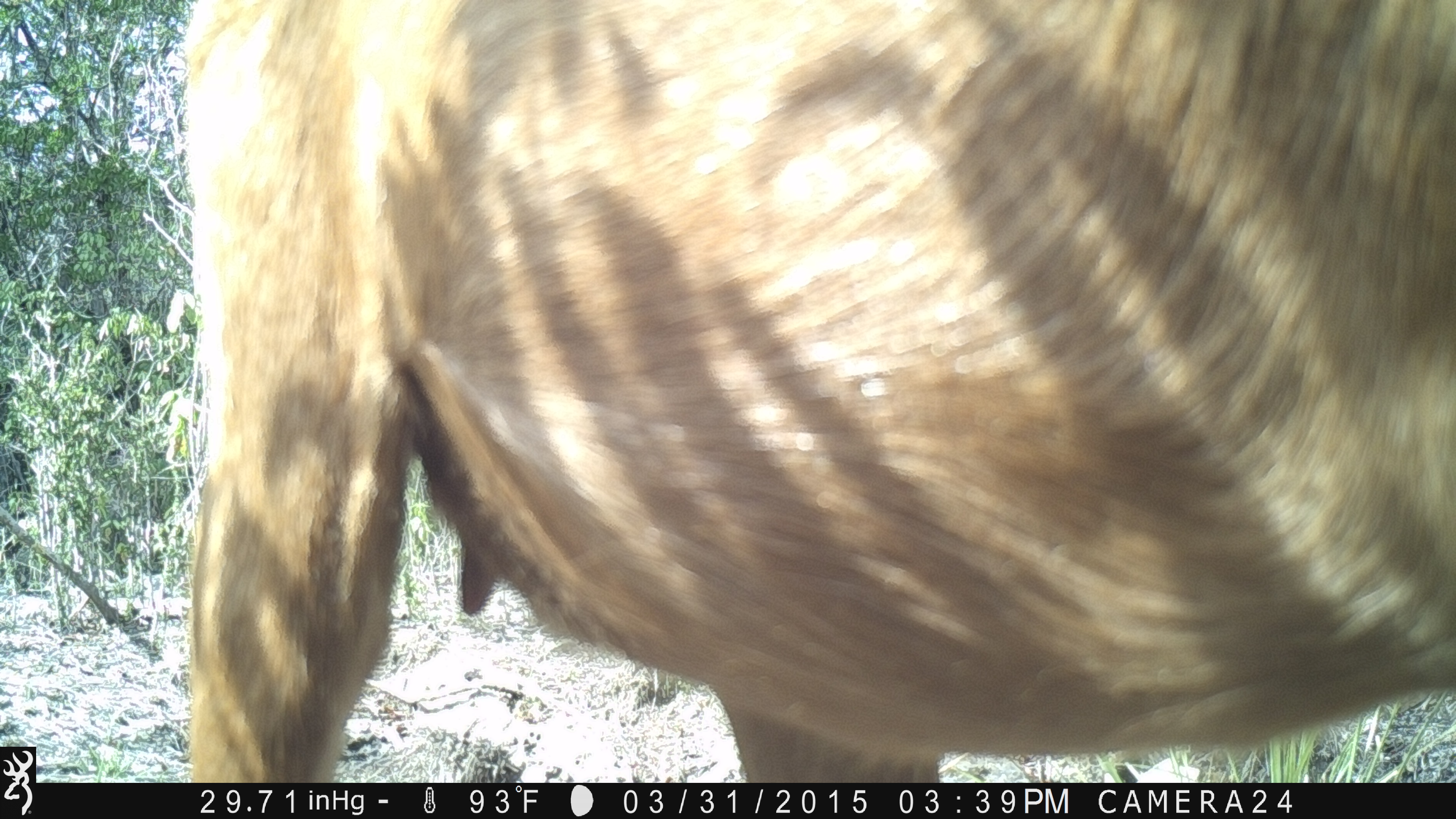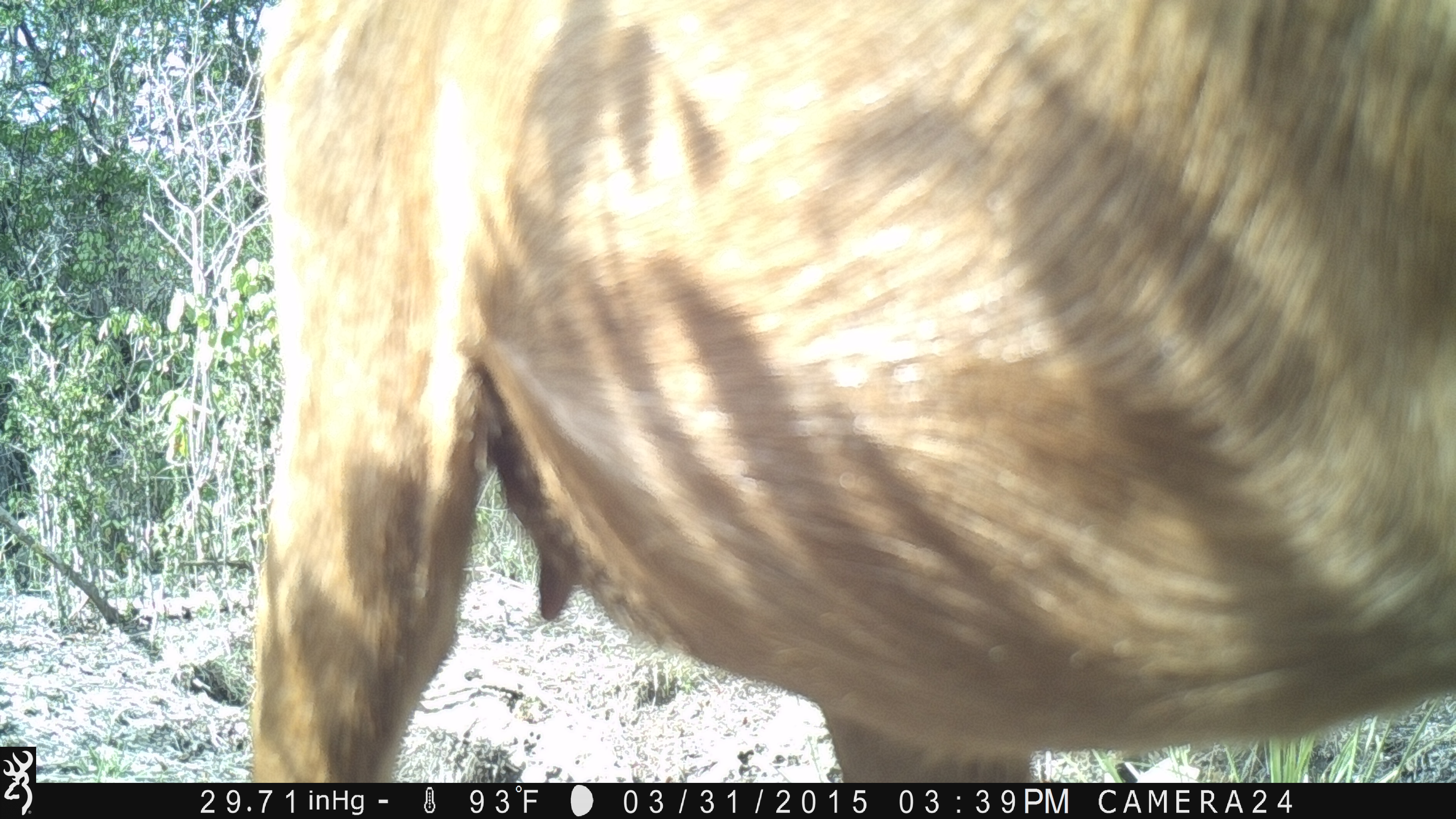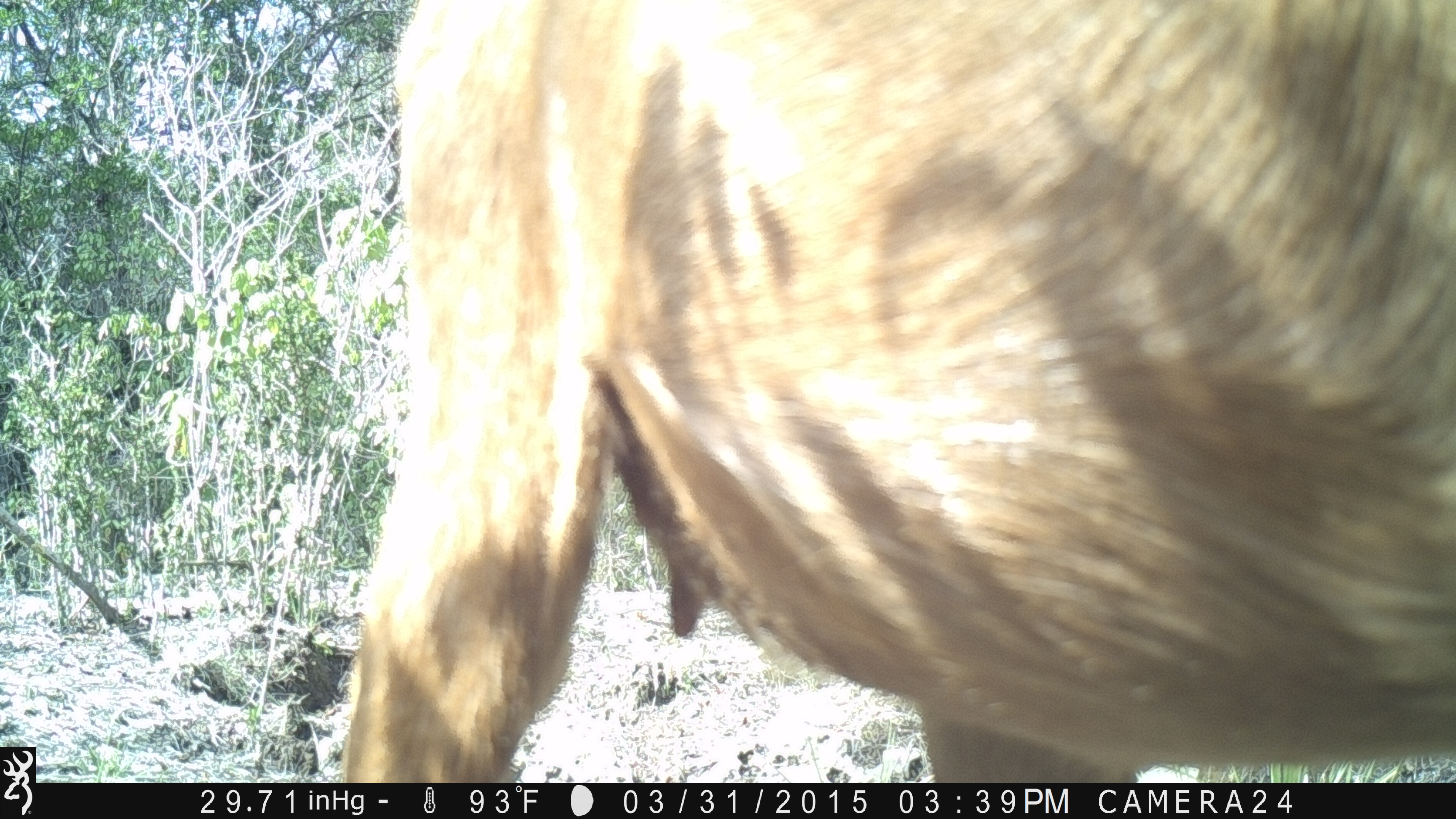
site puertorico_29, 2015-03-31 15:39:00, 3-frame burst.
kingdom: Animalia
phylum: Chordata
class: Mammalia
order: Artiodactyla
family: Bovidae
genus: Capra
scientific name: Capra hircus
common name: goat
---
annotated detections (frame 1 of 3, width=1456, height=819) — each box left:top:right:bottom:
goat: 157:0:1456:801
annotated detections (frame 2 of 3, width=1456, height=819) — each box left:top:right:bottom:
goat: 235:2:1456:775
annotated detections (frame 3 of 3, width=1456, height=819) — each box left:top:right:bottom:
goat: 318:0:1456:783